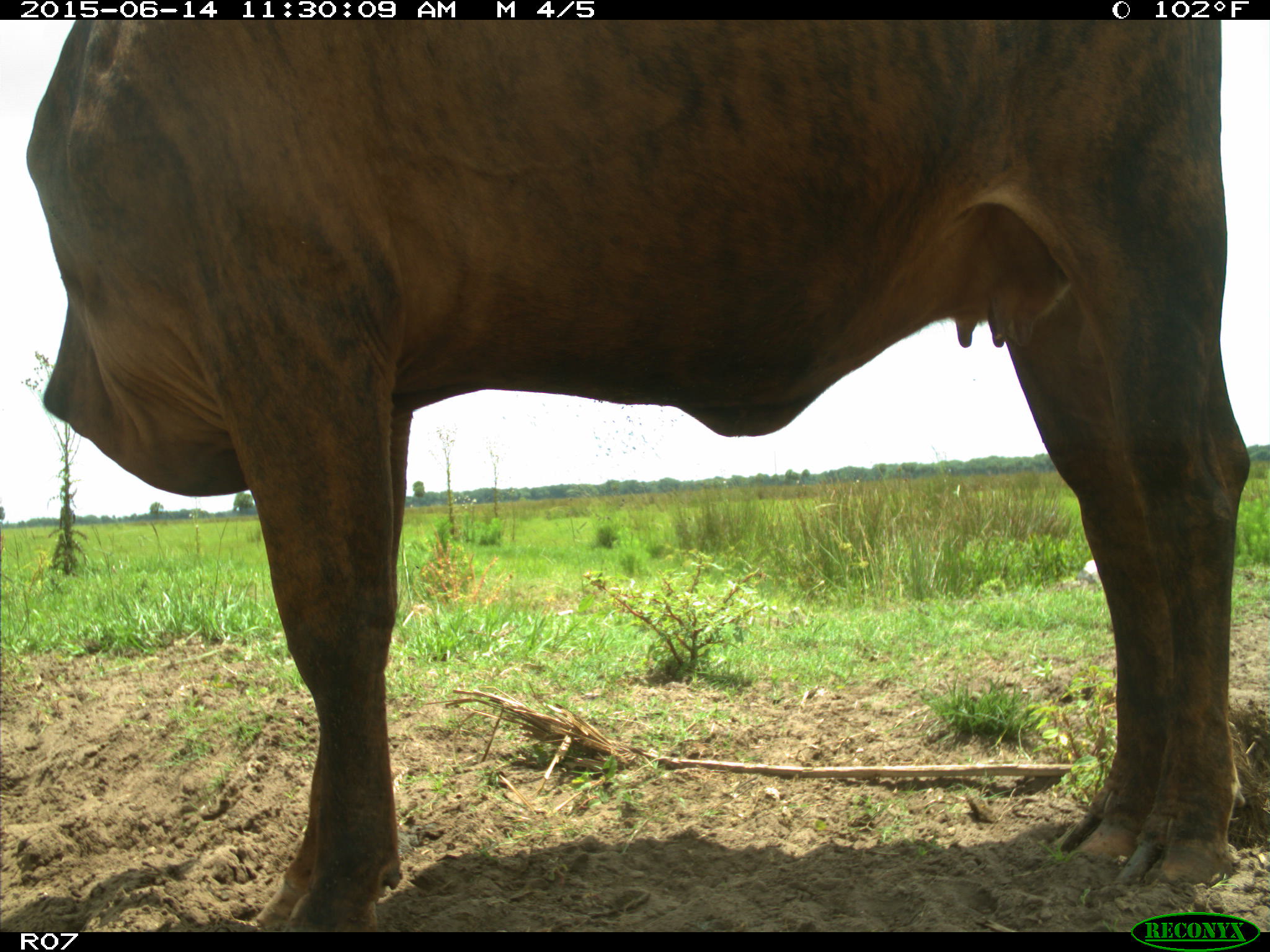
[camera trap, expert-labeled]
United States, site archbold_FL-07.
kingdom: Animalia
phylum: Chordata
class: Mammalia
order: Artiodactyla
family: Bovidae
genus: Bos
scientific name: Bos taurus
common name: domestic cow